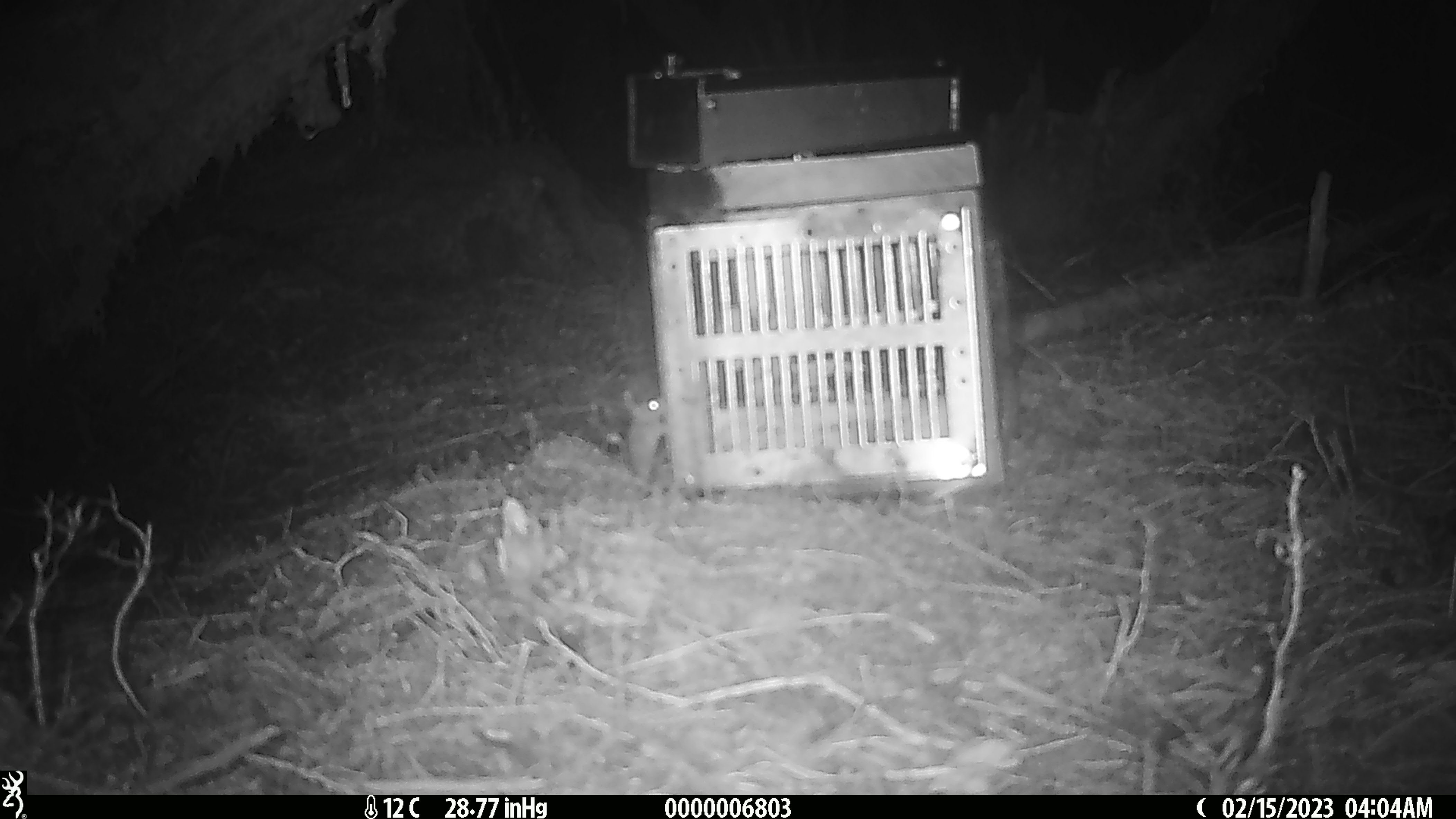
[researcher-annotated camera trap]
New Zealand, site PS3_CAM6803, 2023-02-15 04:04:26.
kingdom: Animalia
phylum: Chordata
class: Mammalia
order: Rodentia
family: Muridae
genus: Mus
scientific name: Mus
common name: mouse